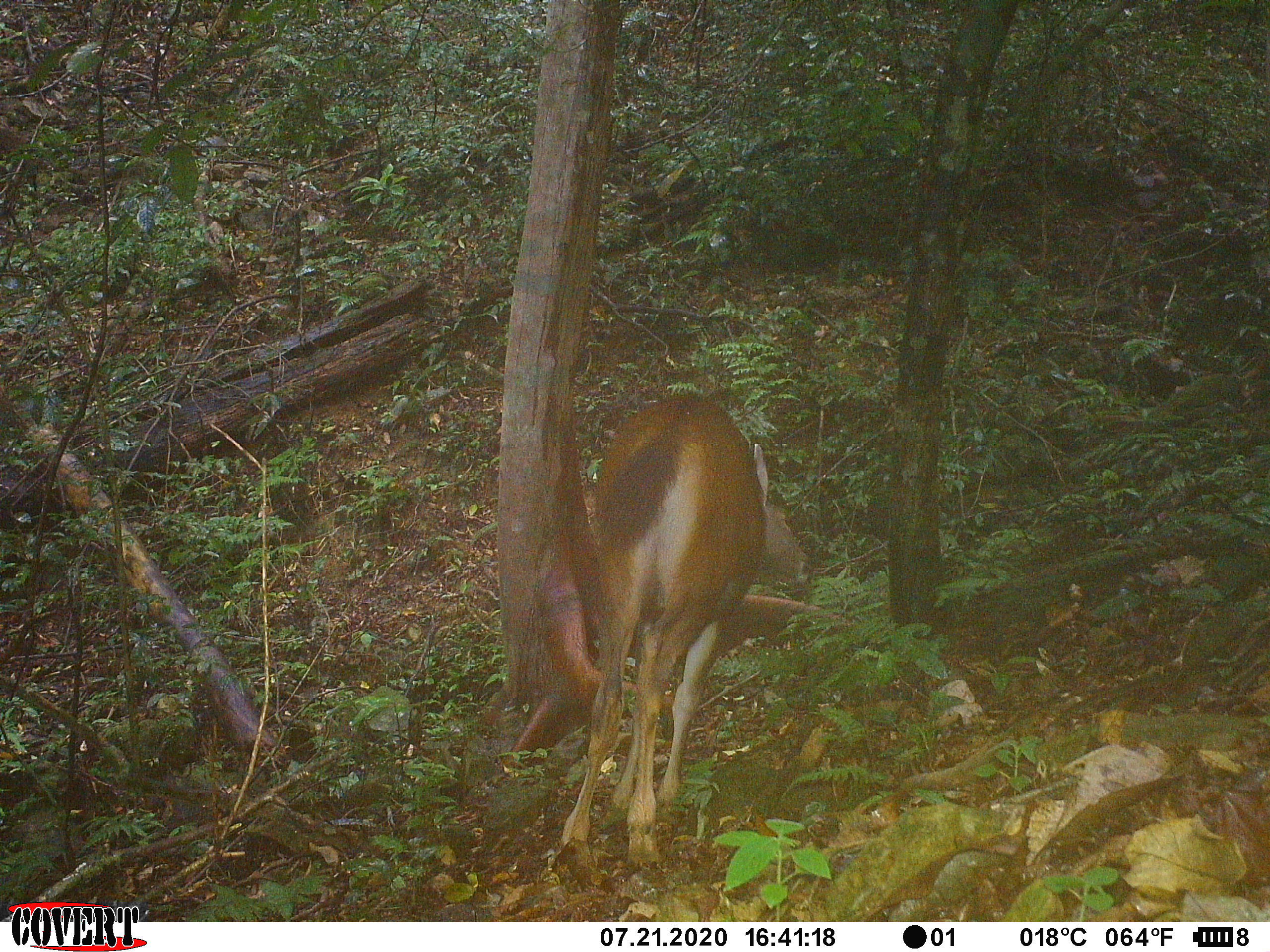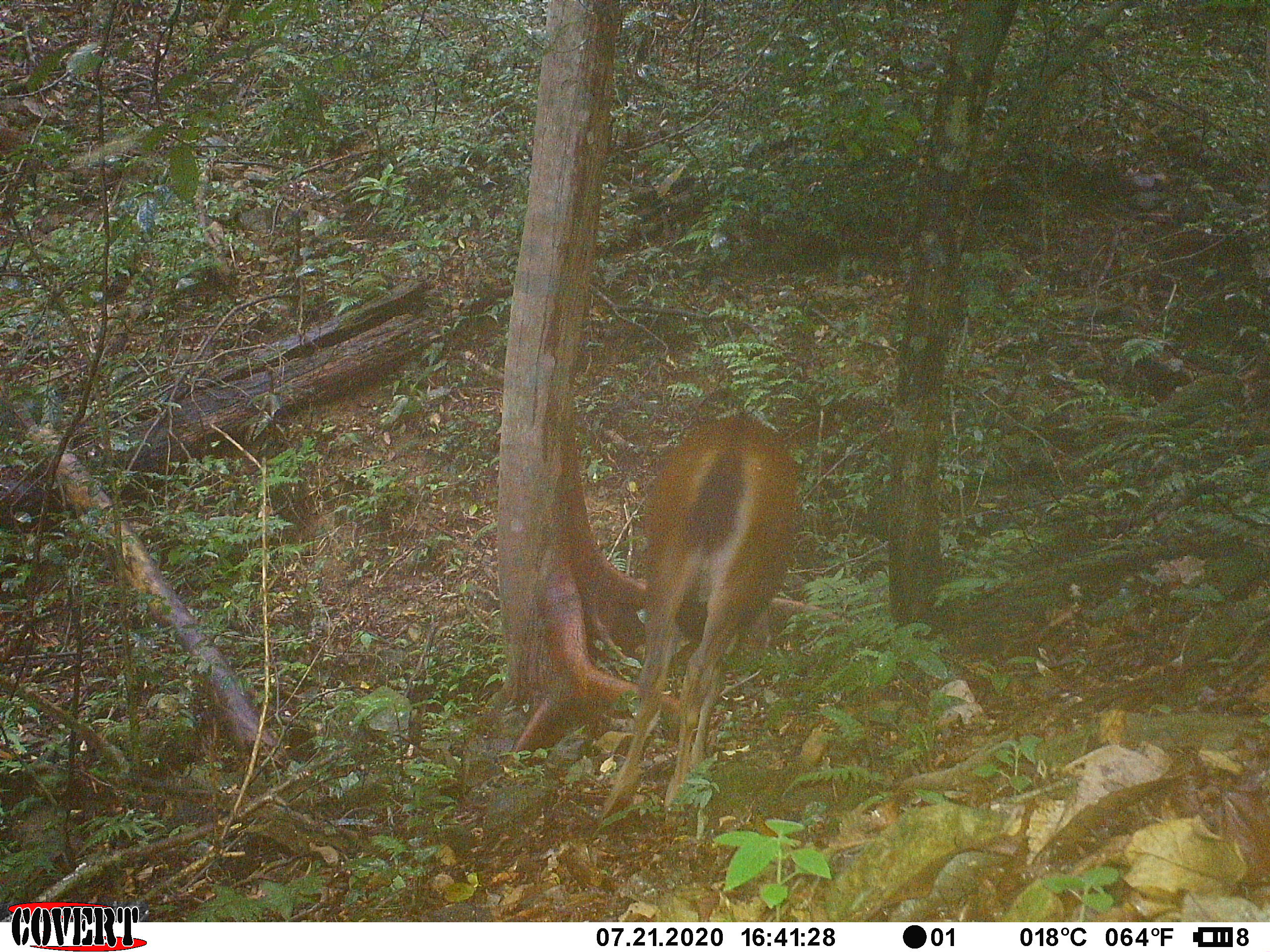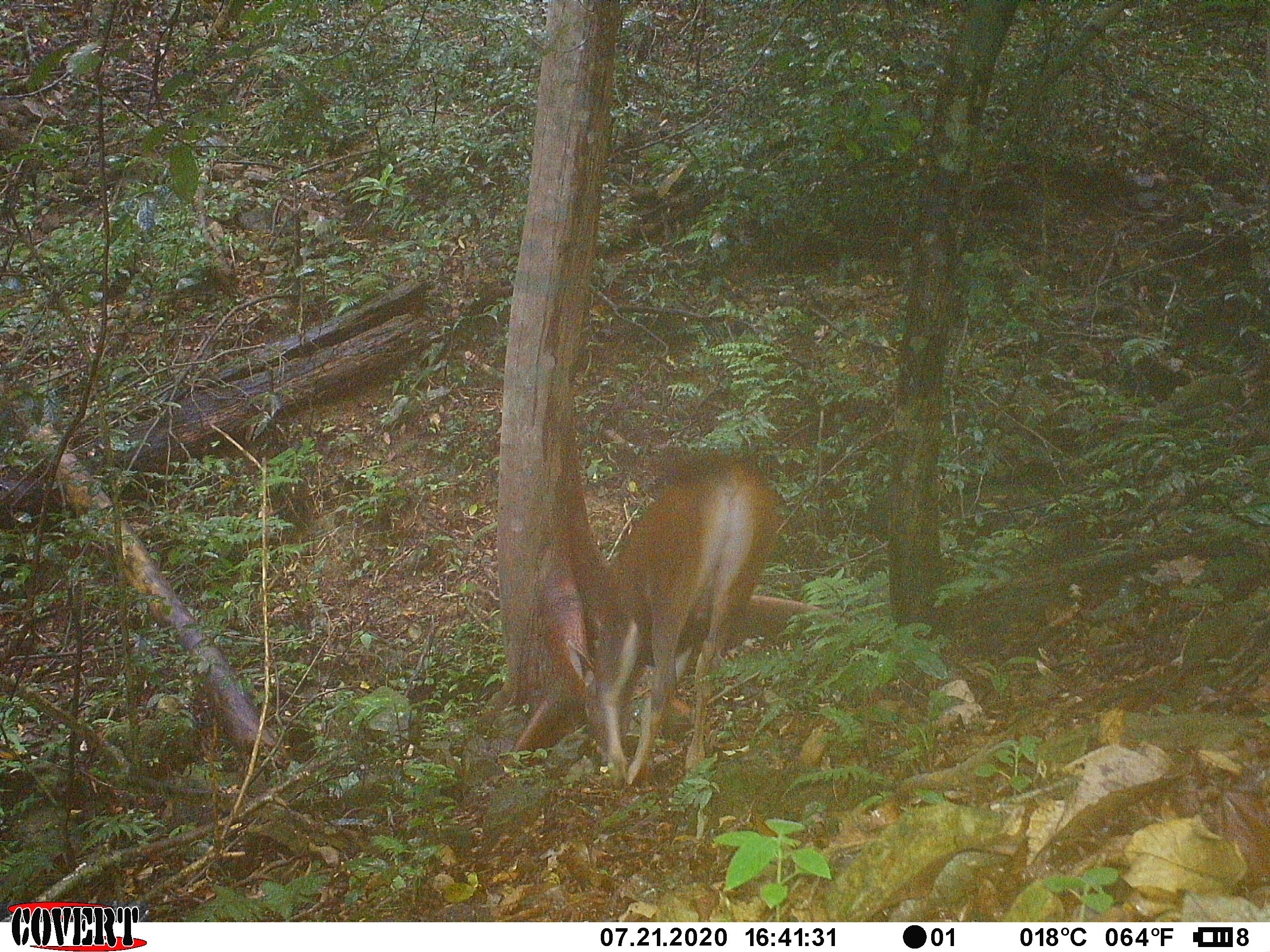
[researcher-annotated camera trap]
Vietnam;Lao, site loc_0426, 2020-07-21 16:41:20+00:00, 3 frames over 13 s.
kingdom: Animalia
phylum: Chordata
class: Mammalia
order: Artiodactyla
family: Cervidae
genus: Rusa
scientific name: Rusa unicolor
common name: sambar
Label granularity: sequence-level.